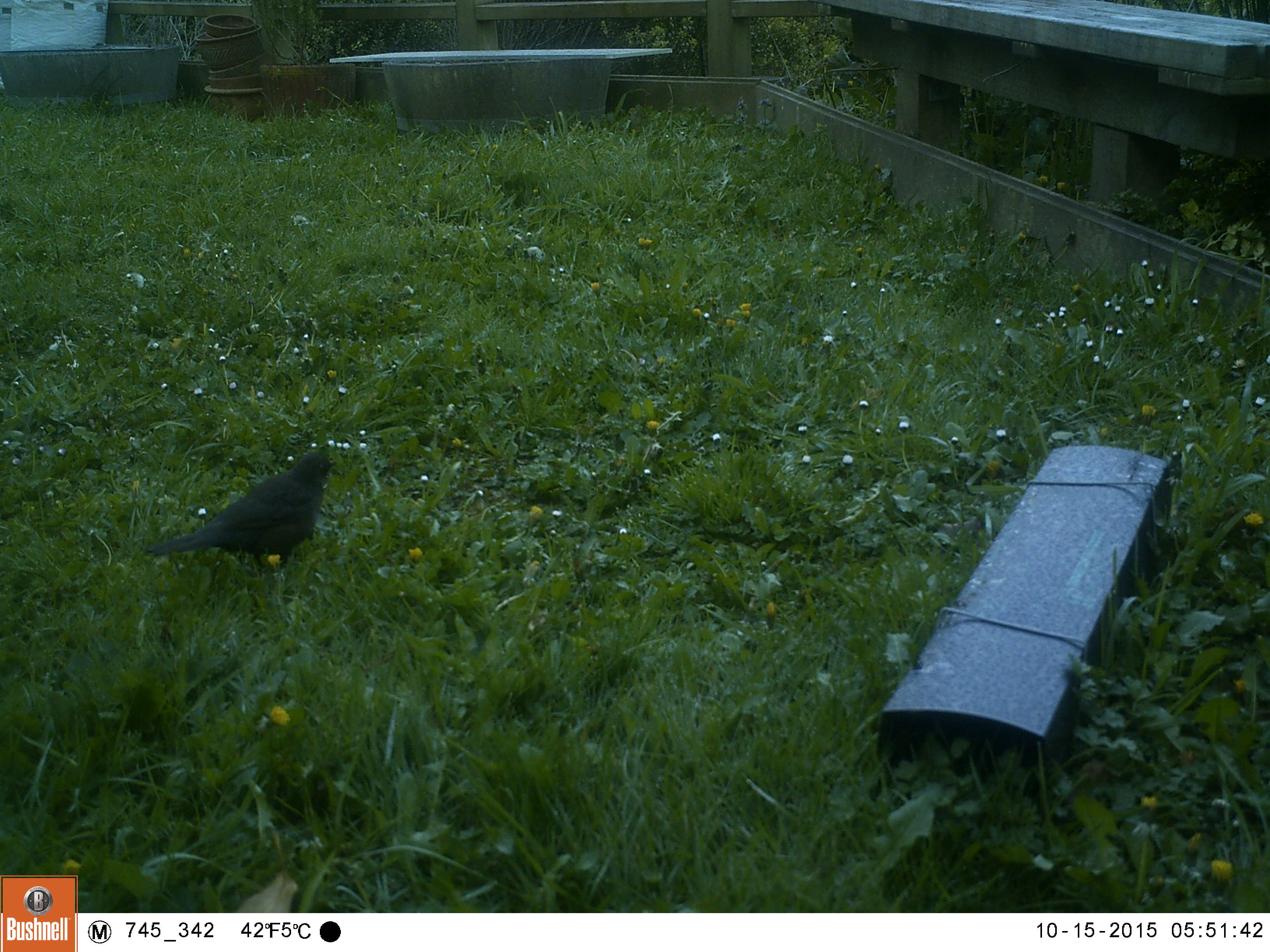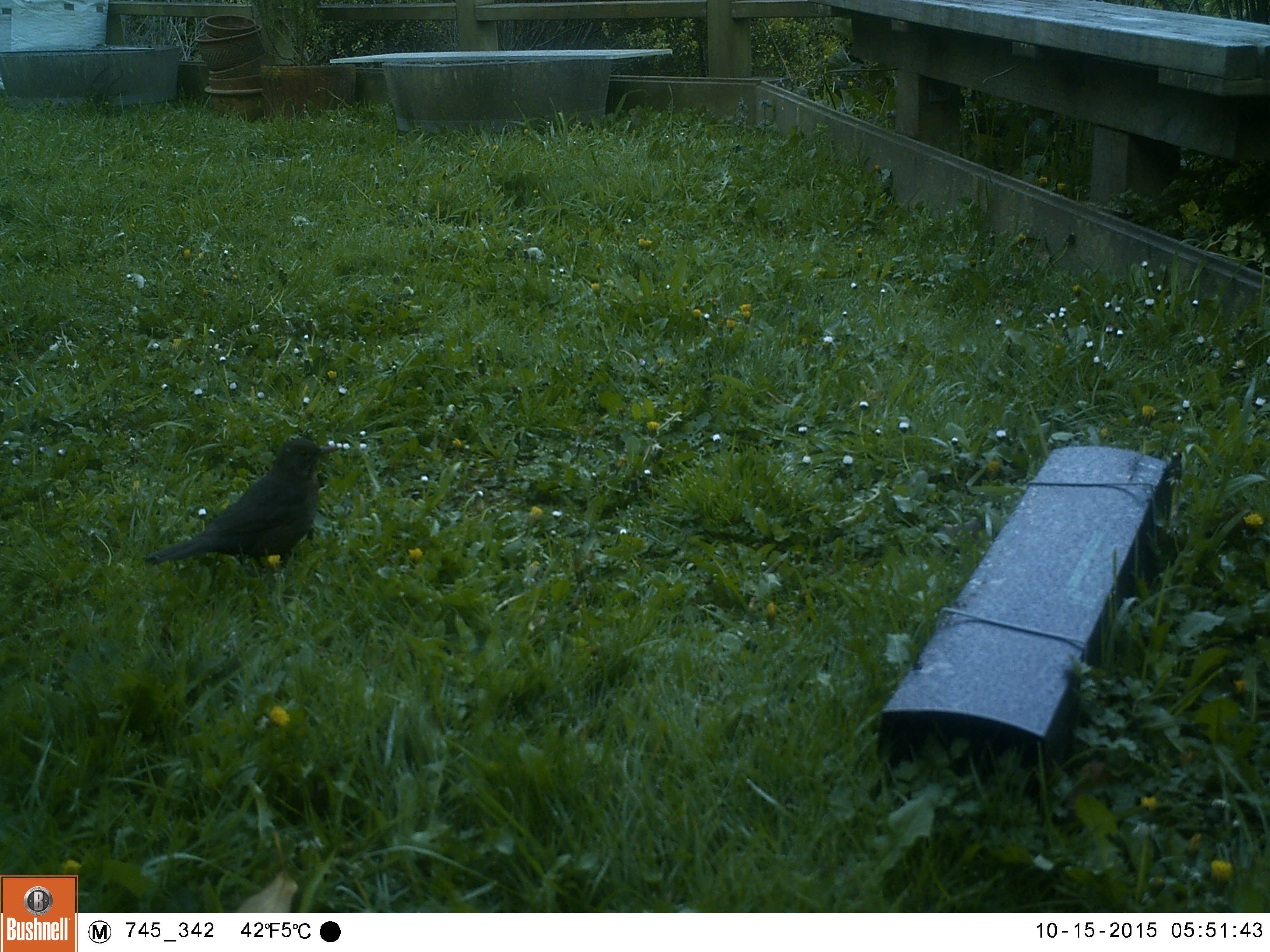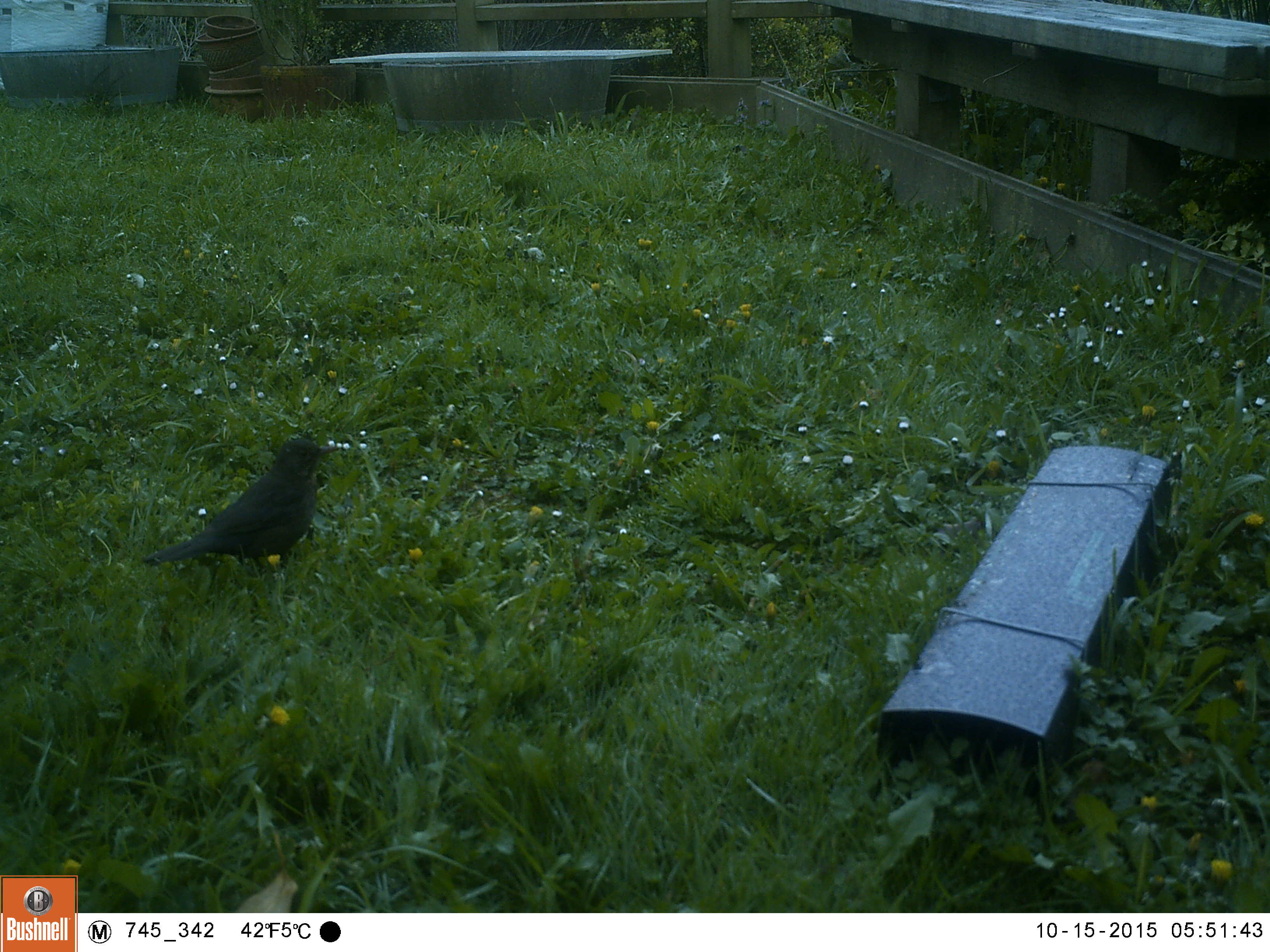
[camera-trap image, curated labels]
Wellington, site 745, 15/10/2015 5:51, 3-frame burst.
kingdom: Animalia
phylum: Chordata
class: Aves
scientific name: Aves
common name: bird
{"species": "bird (Aves)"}